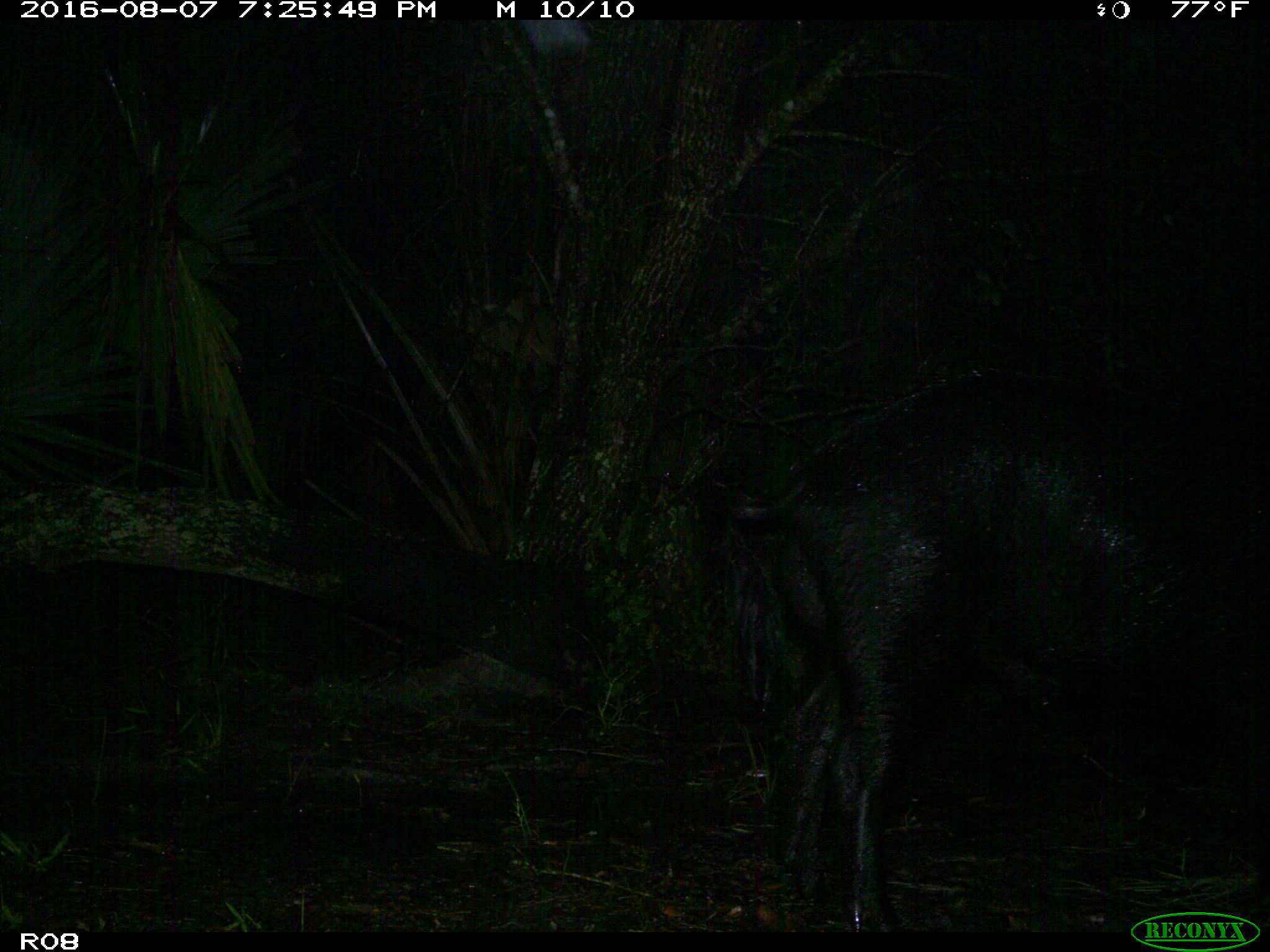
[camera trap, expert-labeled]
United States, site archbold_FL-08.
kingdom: Animalia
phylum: Chordata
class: Mammalia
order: Artiodactyla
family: Suidae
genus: Sus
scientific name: Sus scrofa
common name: wild boar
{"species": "Sus scrofa (wild boar)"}